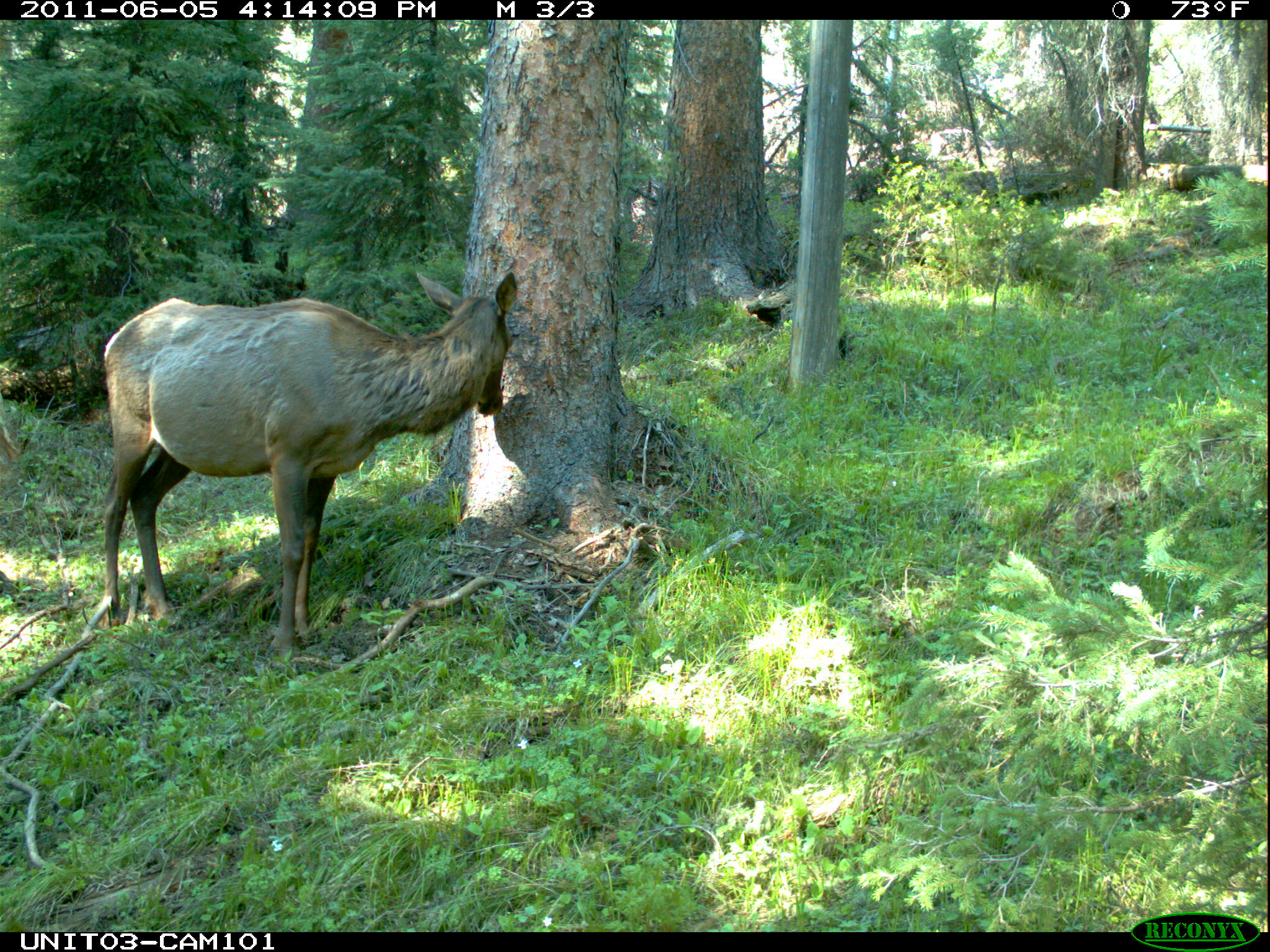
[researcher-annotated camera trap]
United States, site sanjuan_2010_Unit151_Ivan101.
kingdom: Animalia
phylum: Chordata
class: Mammalia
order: Artiodactyla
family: Cervidae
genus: Cervus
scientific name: Cervus elaphus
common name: red deer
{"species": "Cervus elaphus (red deer)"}